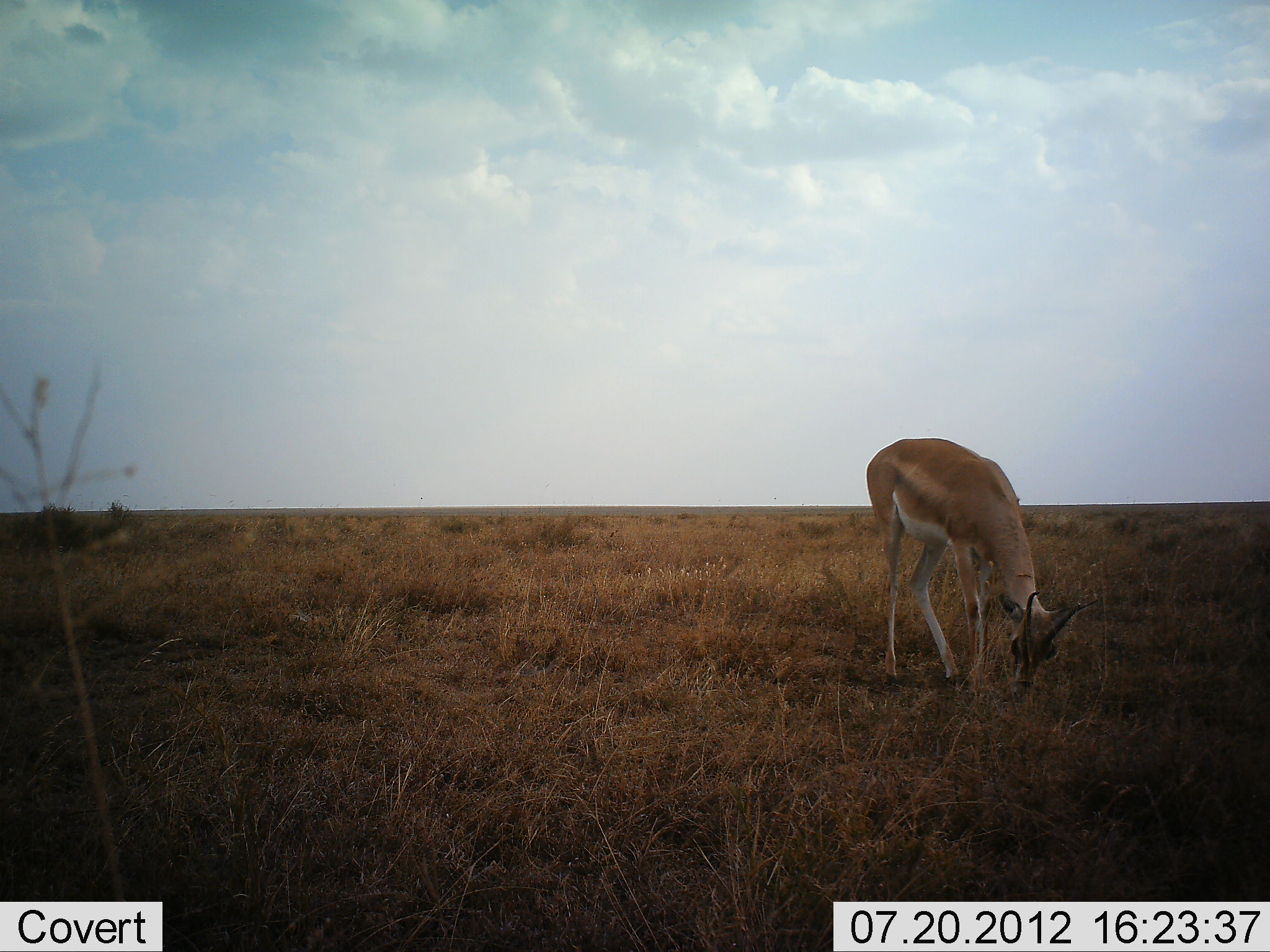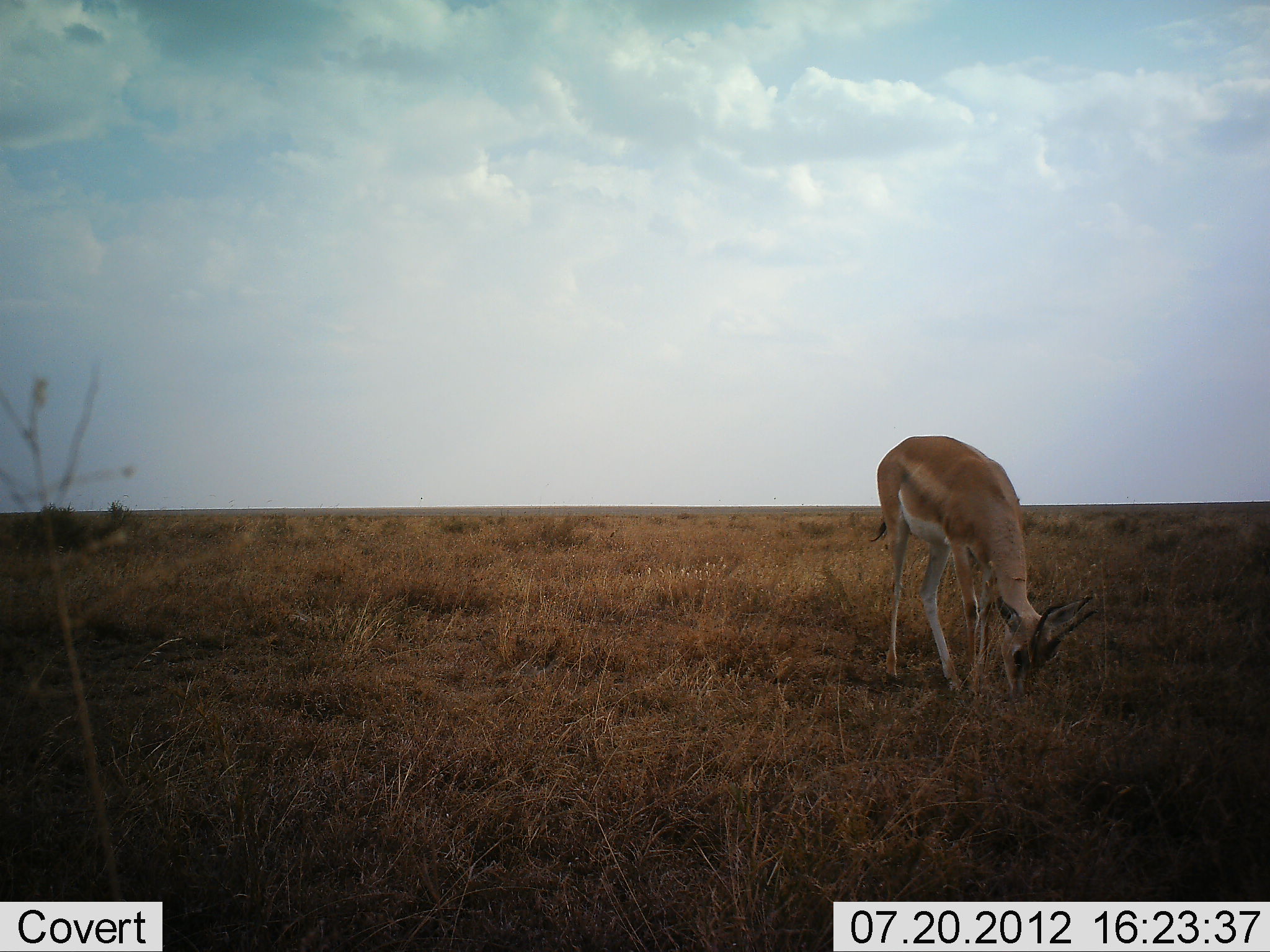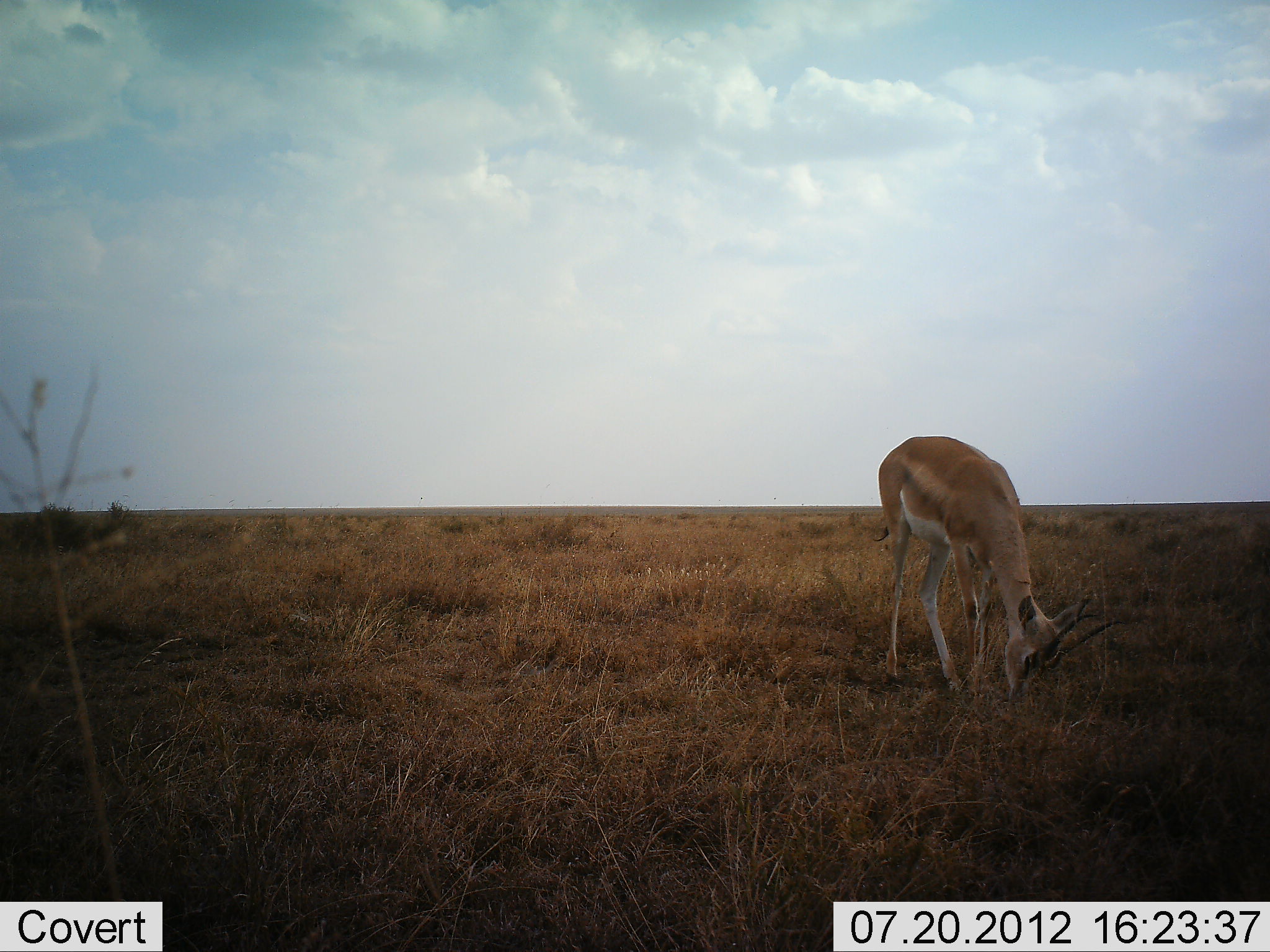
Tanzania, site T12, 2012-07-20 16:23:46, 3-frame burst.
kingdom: Animalia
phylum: Chordata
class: Mammalia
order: Artiodactyla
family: Bovidae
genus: Nanger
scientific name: Nanger granti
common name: grant's gazelle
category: gazellegrants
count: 1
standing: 10%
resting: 0%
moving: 0%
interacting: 0%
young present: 0%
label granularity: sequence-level